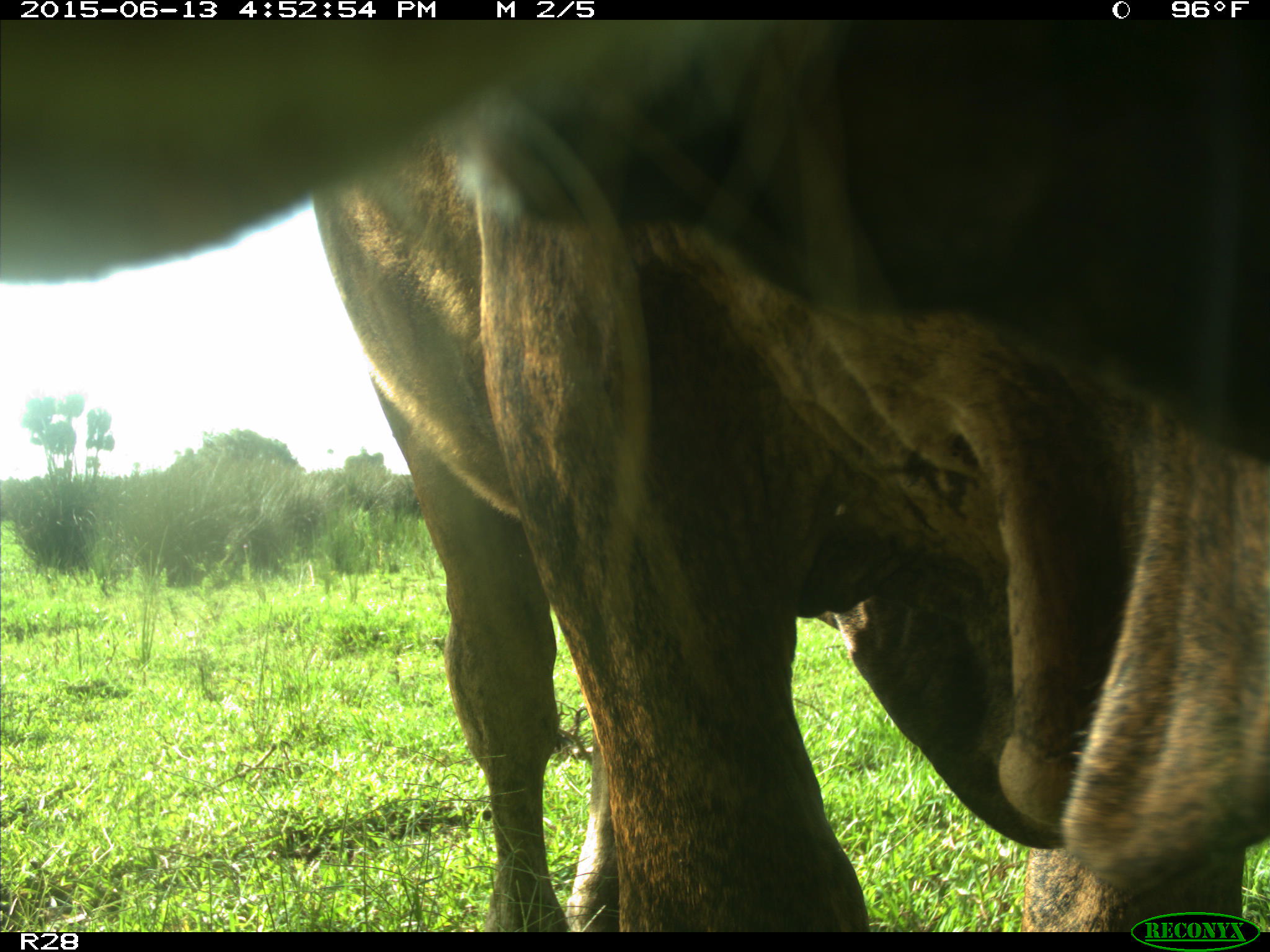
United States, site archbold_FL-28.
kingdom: Animalia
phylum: Chordata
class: Mammalia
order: Artiodactyla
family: Bovidae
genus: Bos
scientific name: Bos taurus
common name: domestic cow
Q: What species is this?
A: Bos taurus (domestic cow).